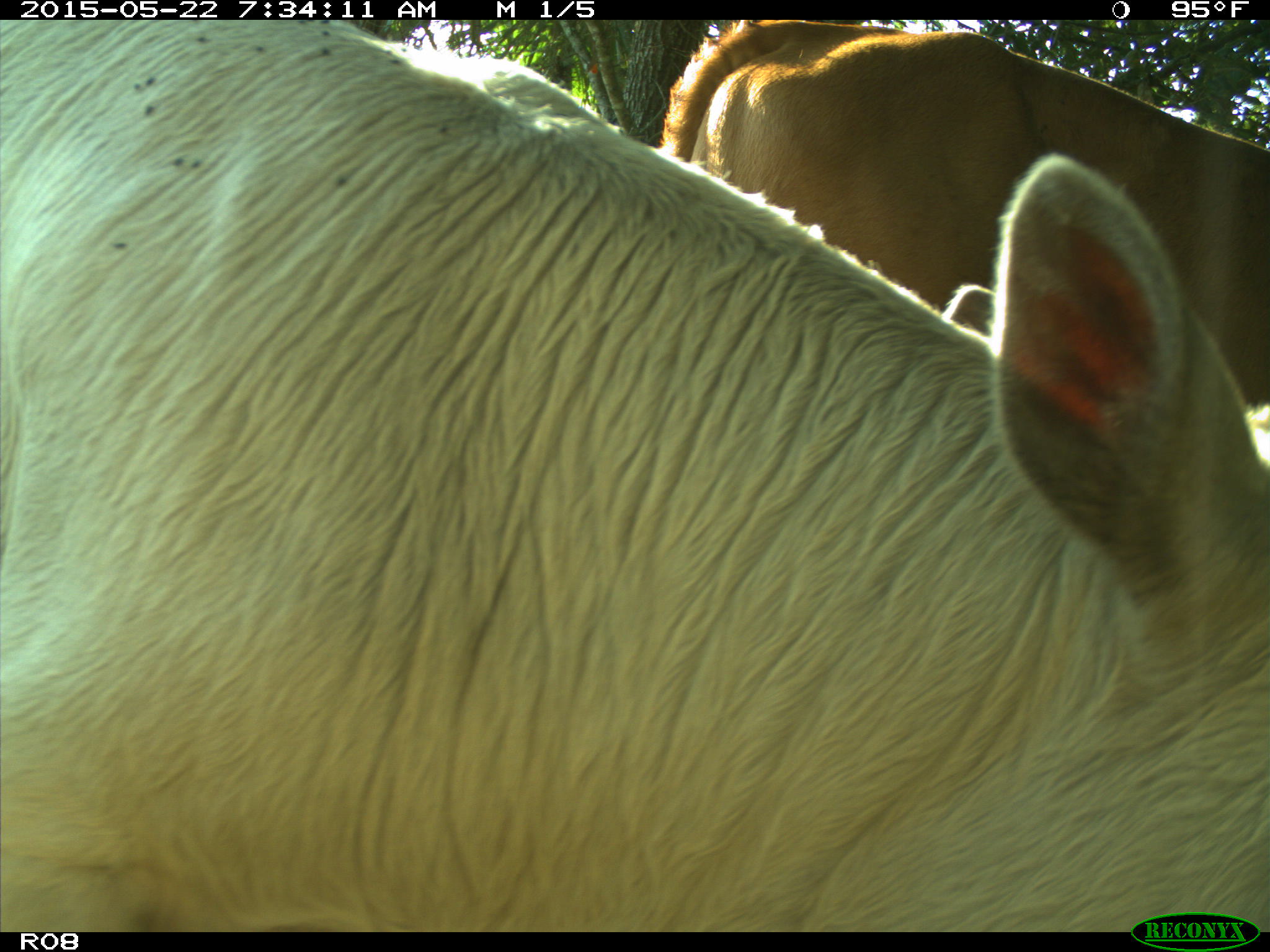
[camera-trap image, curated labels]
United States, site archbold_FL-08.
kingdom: Animalia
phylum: Chordata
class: Mammalia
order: Artiodactyla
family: Bovidae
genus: Bos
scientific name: Bos taurus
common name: domestic cow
Bos taurus (domestic cow).